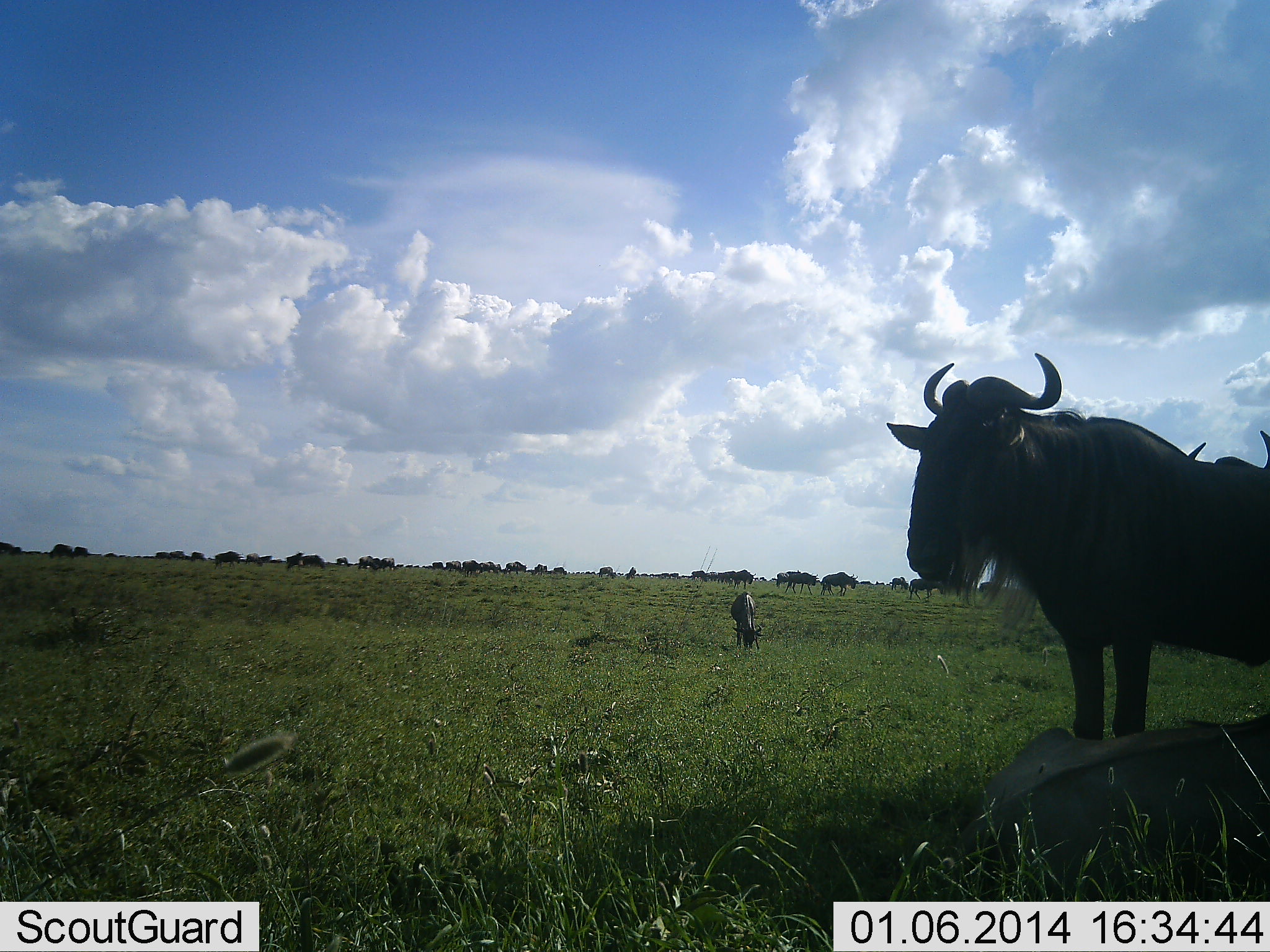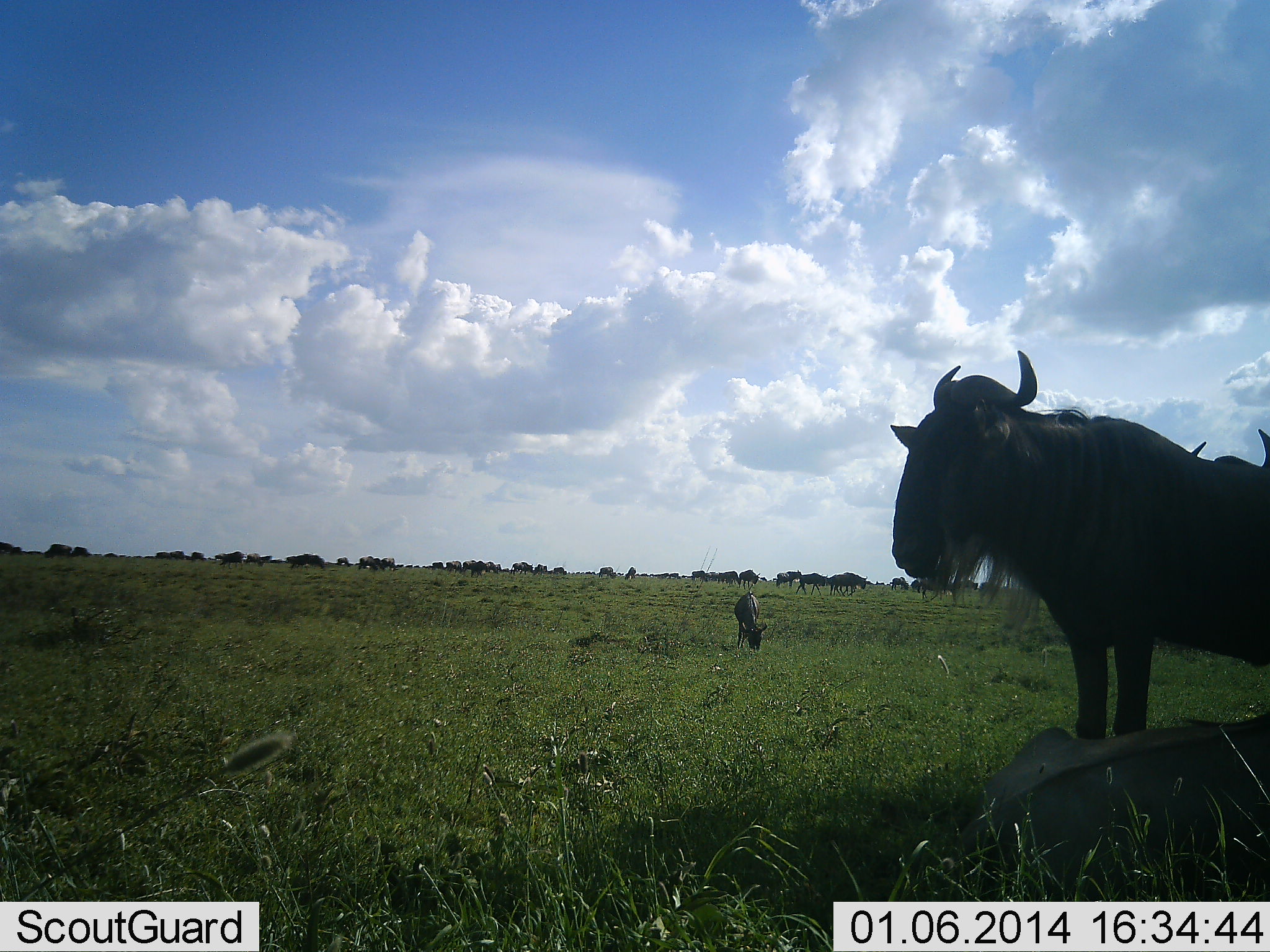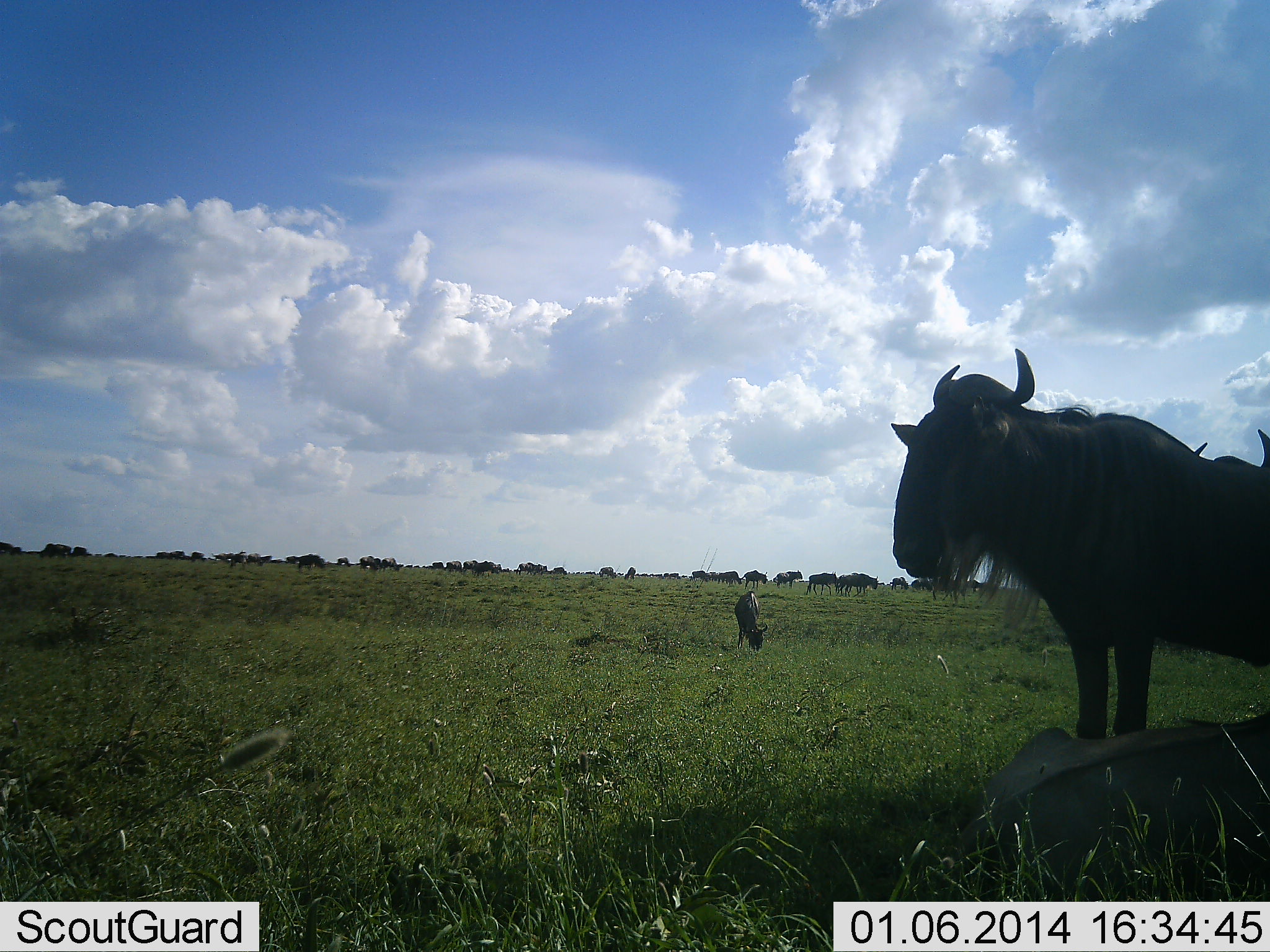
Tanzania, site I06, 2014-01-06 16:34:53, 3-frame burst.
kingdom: Animalia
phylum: Chordata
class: Mammalia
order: Artiodactyla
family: Bovidae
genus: Connochaetes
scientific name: Connochaetes taurinus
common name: blue wildebeest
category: wildebeest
Wildebeest (blue wildebeest) (Connochaetes taurinus), count 11-50. Behavior (volunteer vote fractions): standing 80%, resting 60%, moving 90%, interacting 0%. Young present (vote fraction): 10%. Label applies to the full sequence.